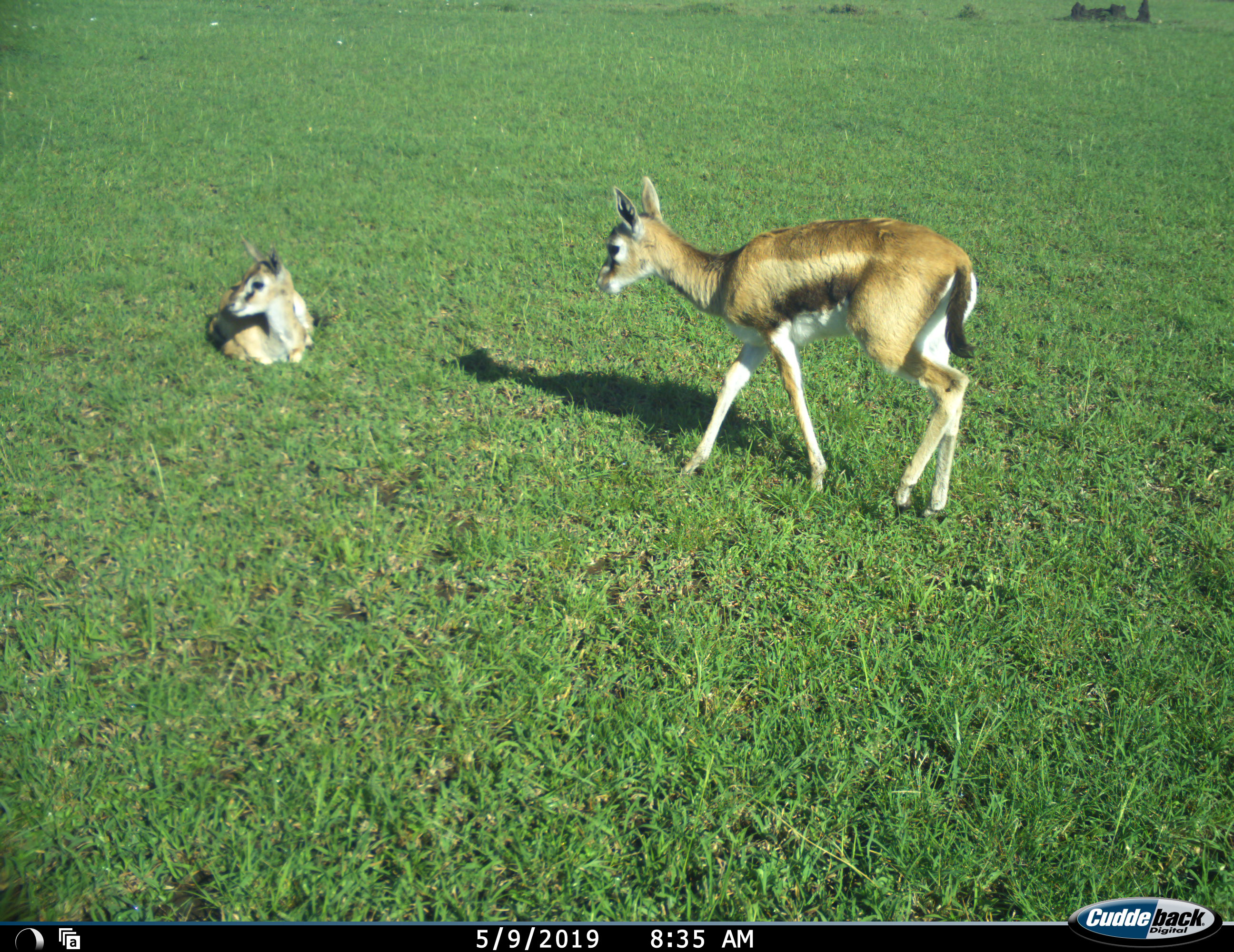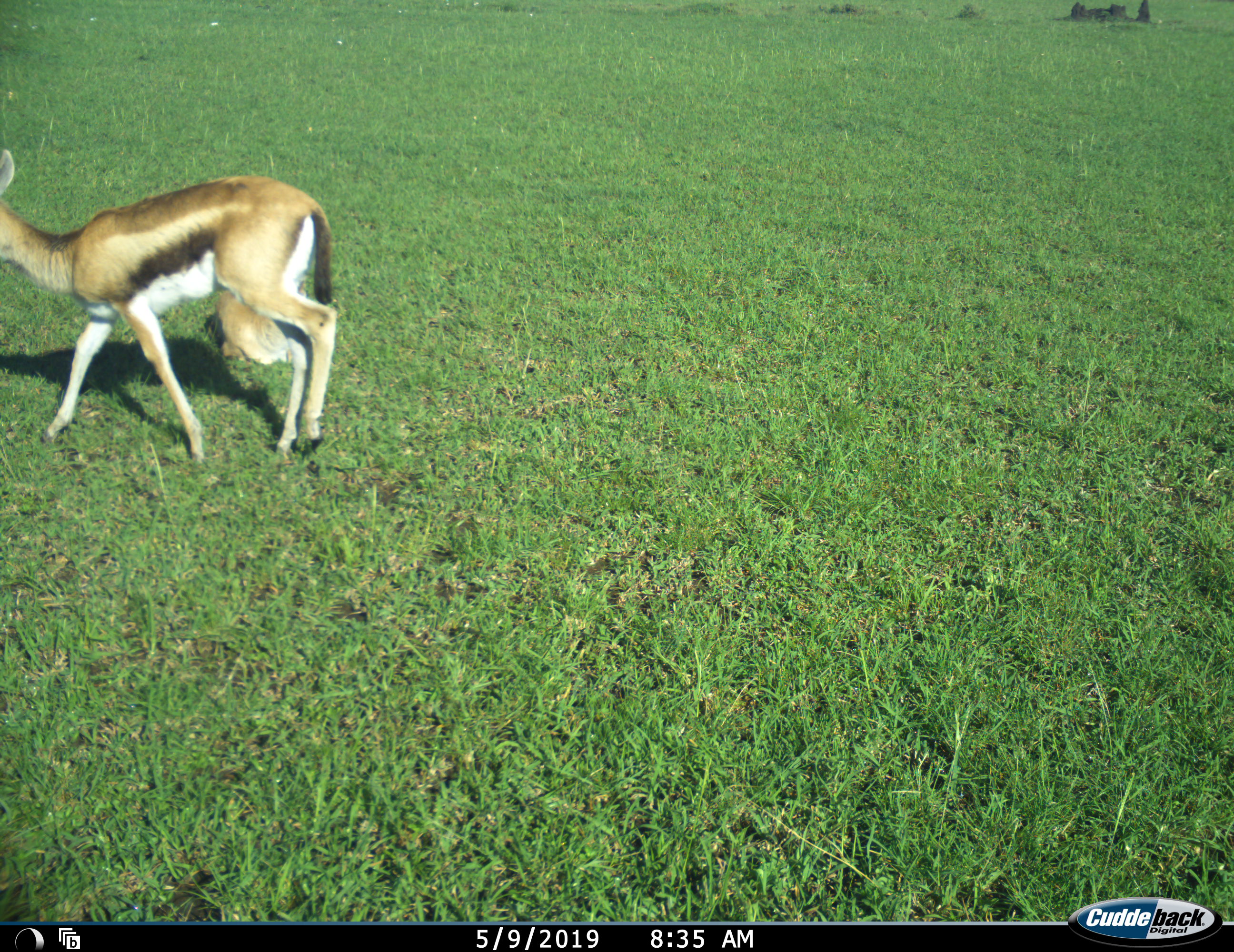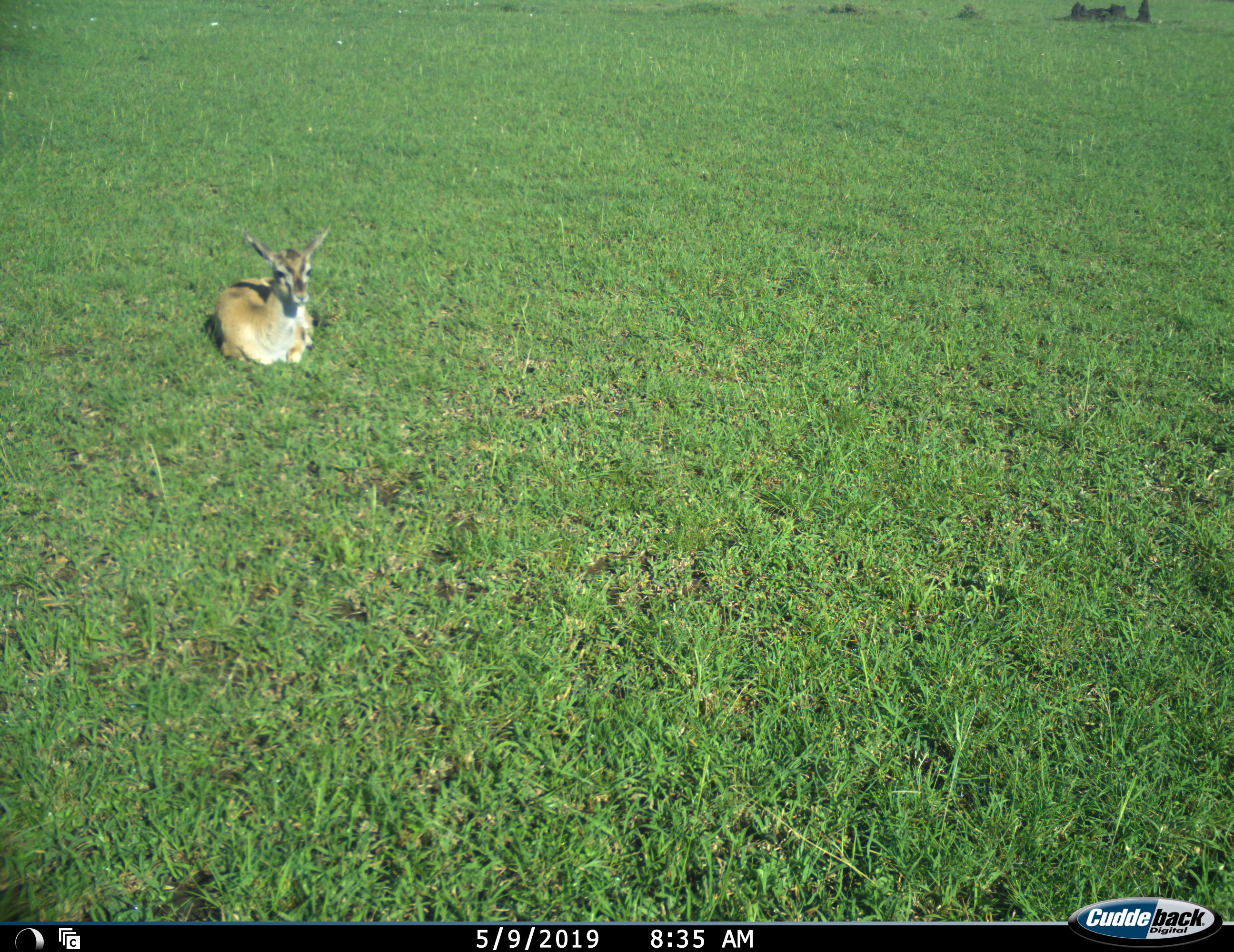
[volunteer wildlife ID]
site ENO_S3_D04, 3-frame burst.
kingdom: Animalia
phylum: Chordata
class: Mammalia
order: Artiodactyla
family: Bovidae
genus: Eudorcas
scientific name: Eudorcas thomsonii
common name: thomson's gazelle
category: gazellethomsons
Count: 2.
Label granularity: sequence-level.